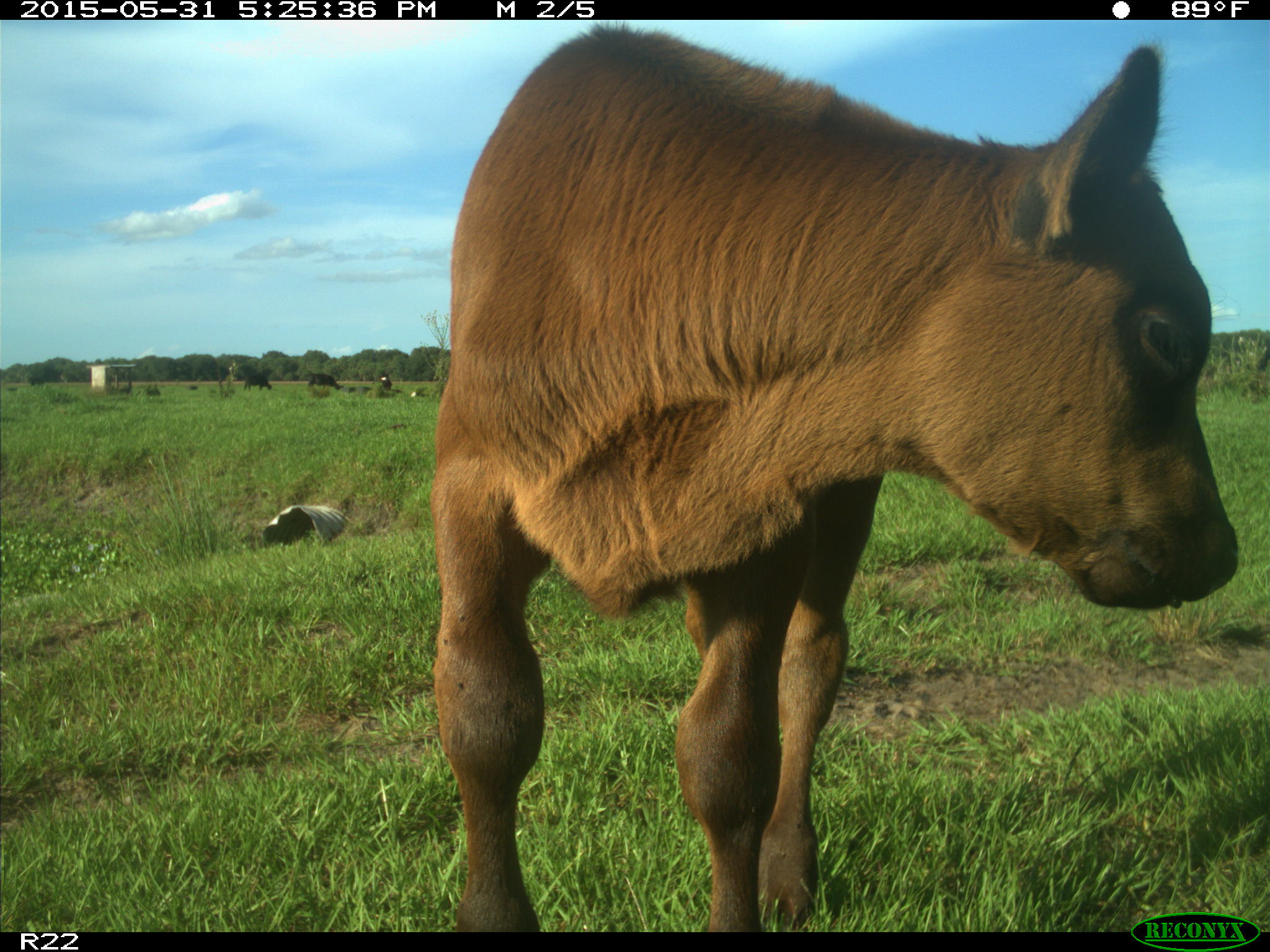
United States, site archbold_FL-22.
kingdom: Animalia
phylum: Chordata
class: Mammalia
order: Artiodactyla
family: Bovidae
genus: Bos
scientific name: Bos taurus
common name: domestic cow